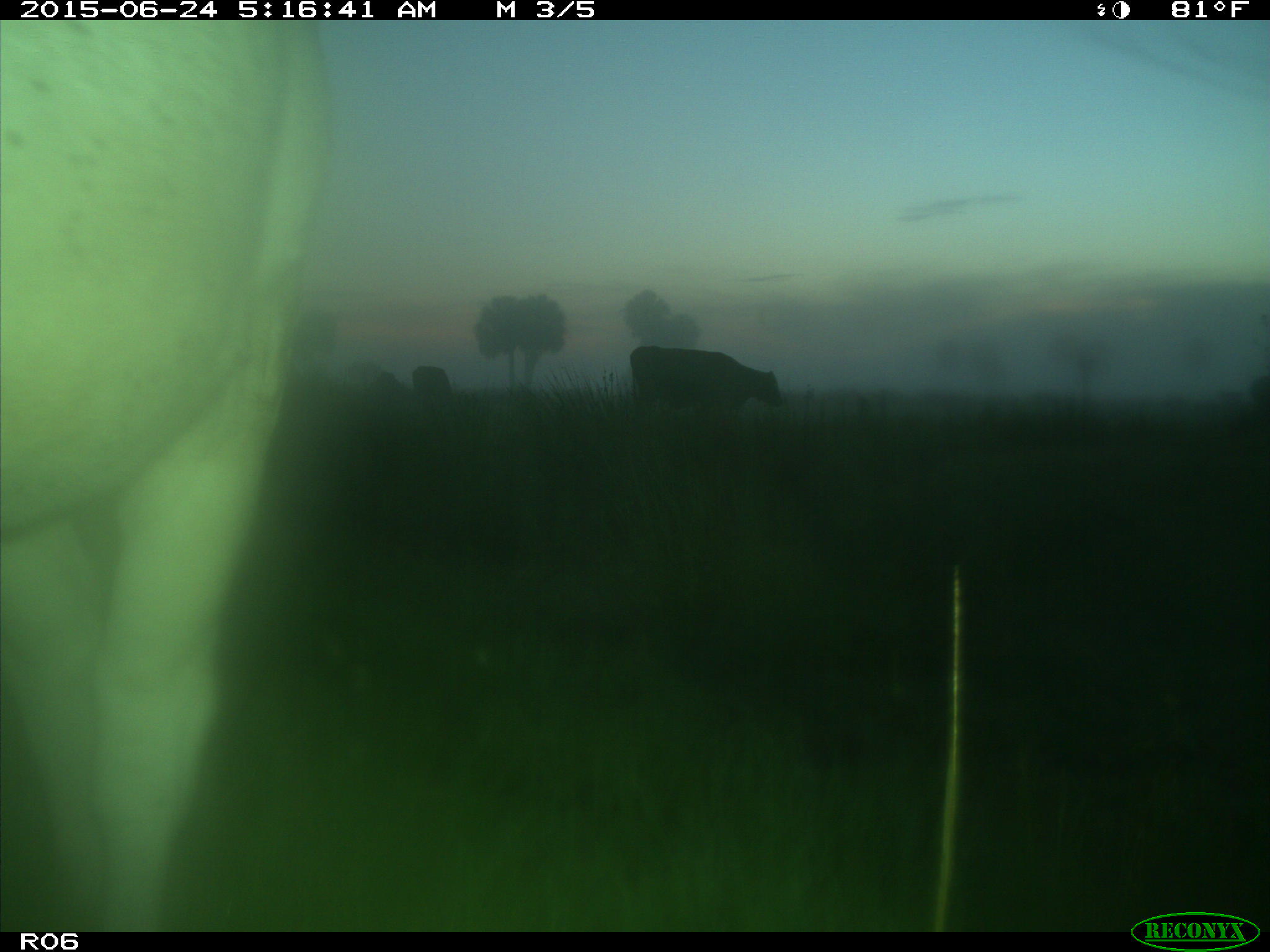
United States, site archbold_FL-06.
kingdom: Animalia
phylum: Chordata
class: Mammalia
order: Artiodactyla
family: Bovidae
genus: Bos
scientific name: Bos taurus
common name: domestic cow